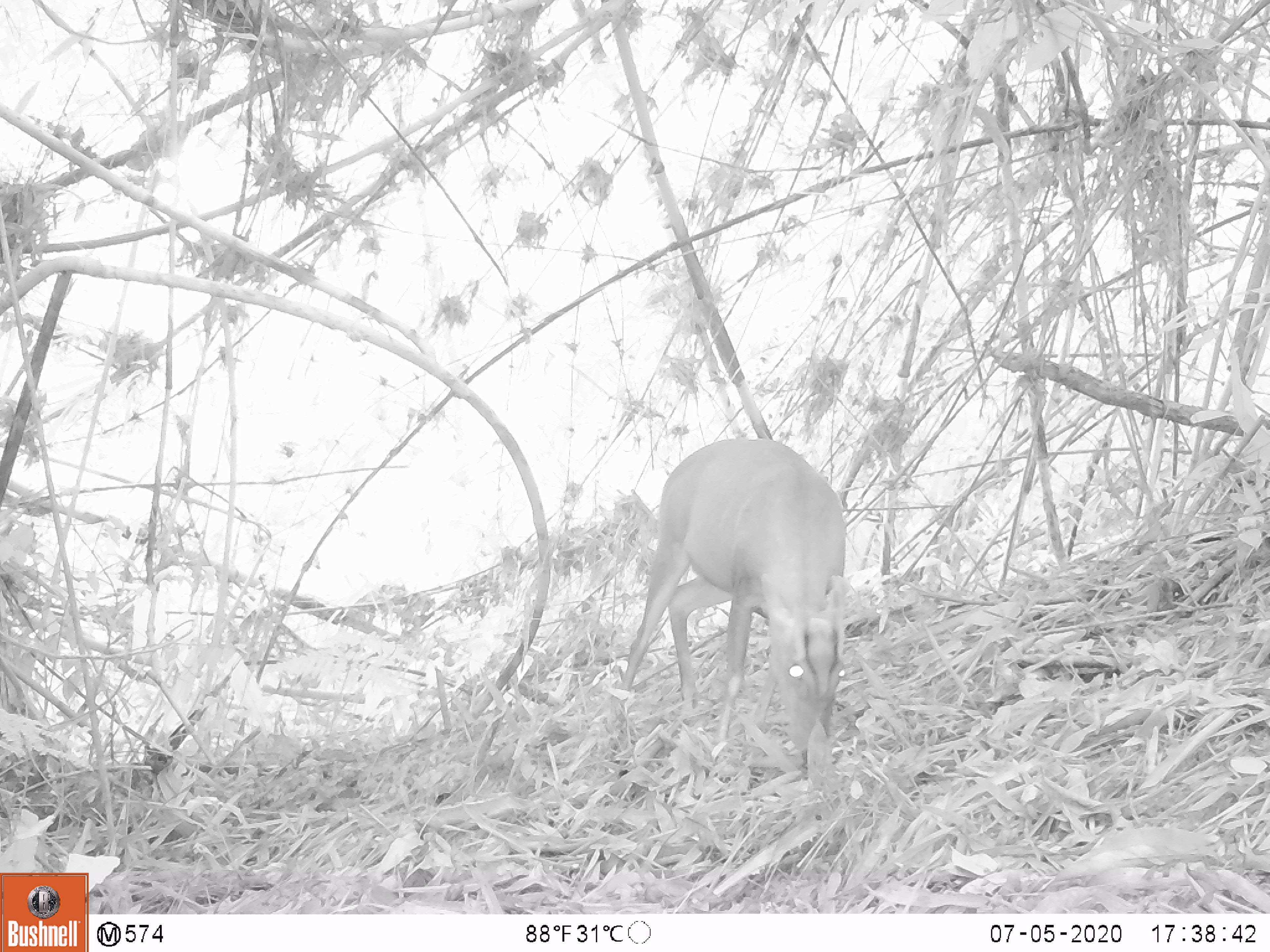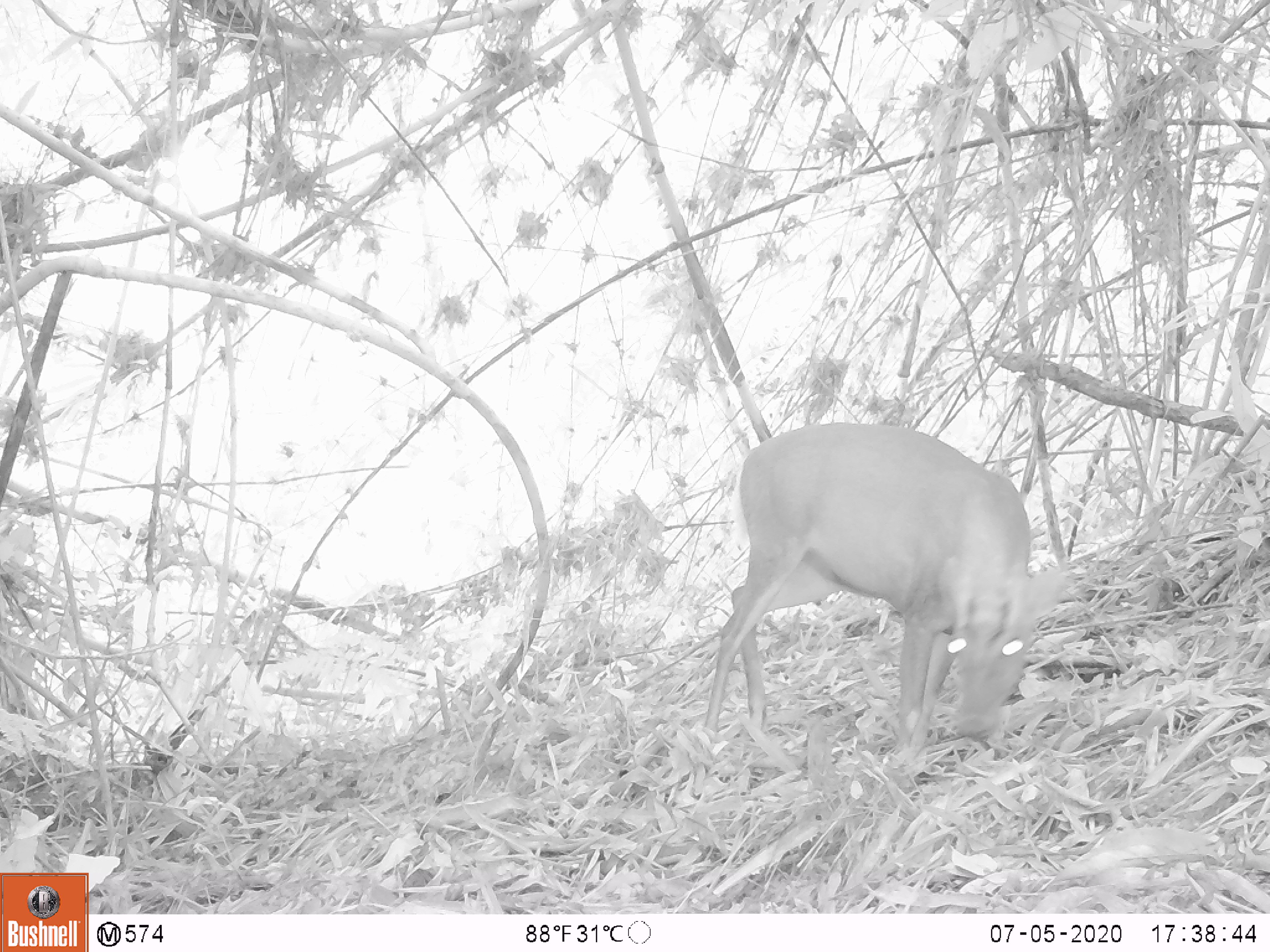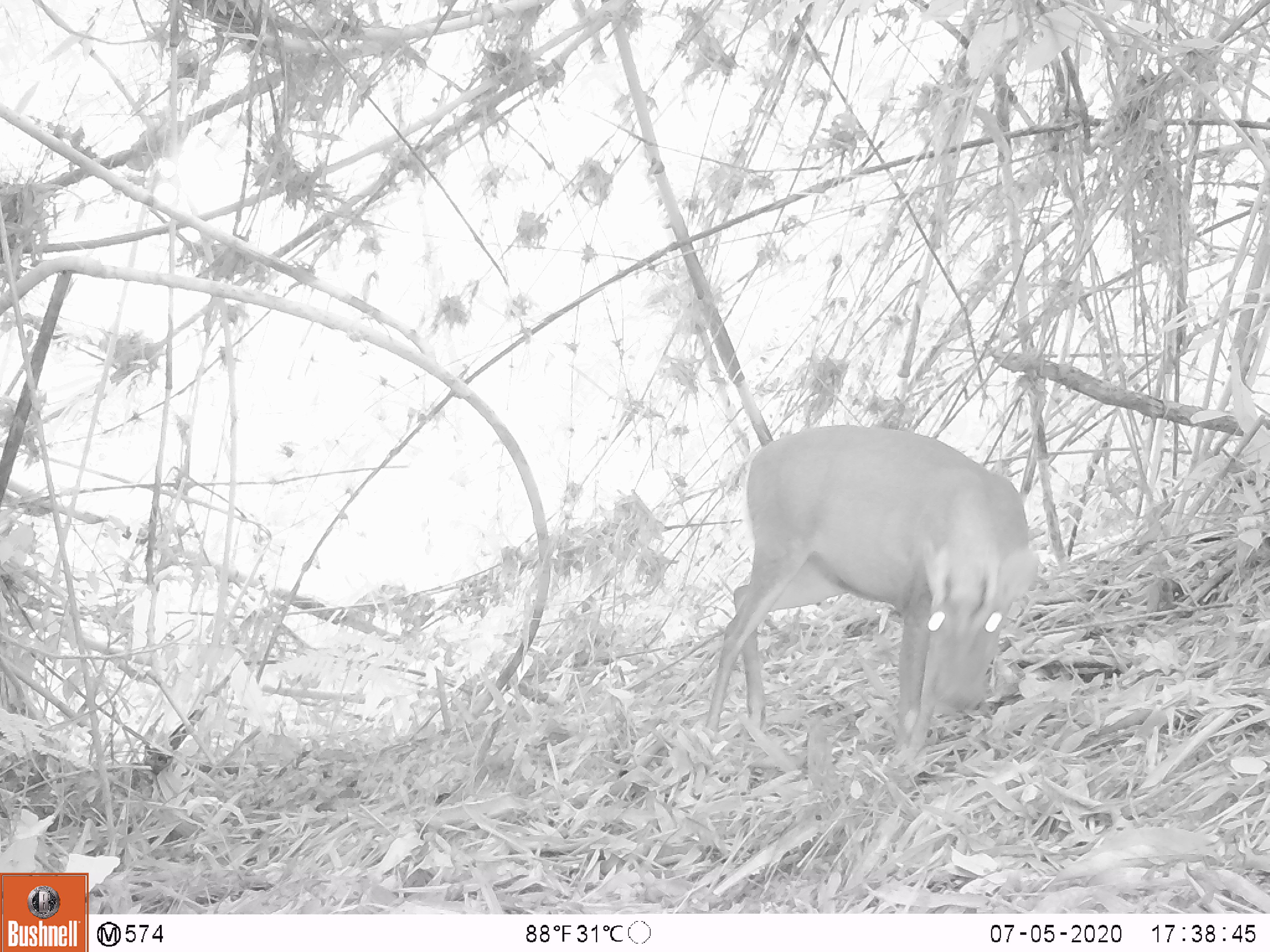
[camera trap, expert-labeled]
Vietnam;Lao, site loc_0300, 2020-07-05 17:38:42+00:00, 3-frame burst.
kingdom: Animalia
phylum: Chordata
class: Mammalia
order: Artiodactyla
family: Cervidae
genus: Muntiacus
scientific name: Muntiacus rooseveltorum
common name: roosevelt's muntjac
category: roosevelts muntjac group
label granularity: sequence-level